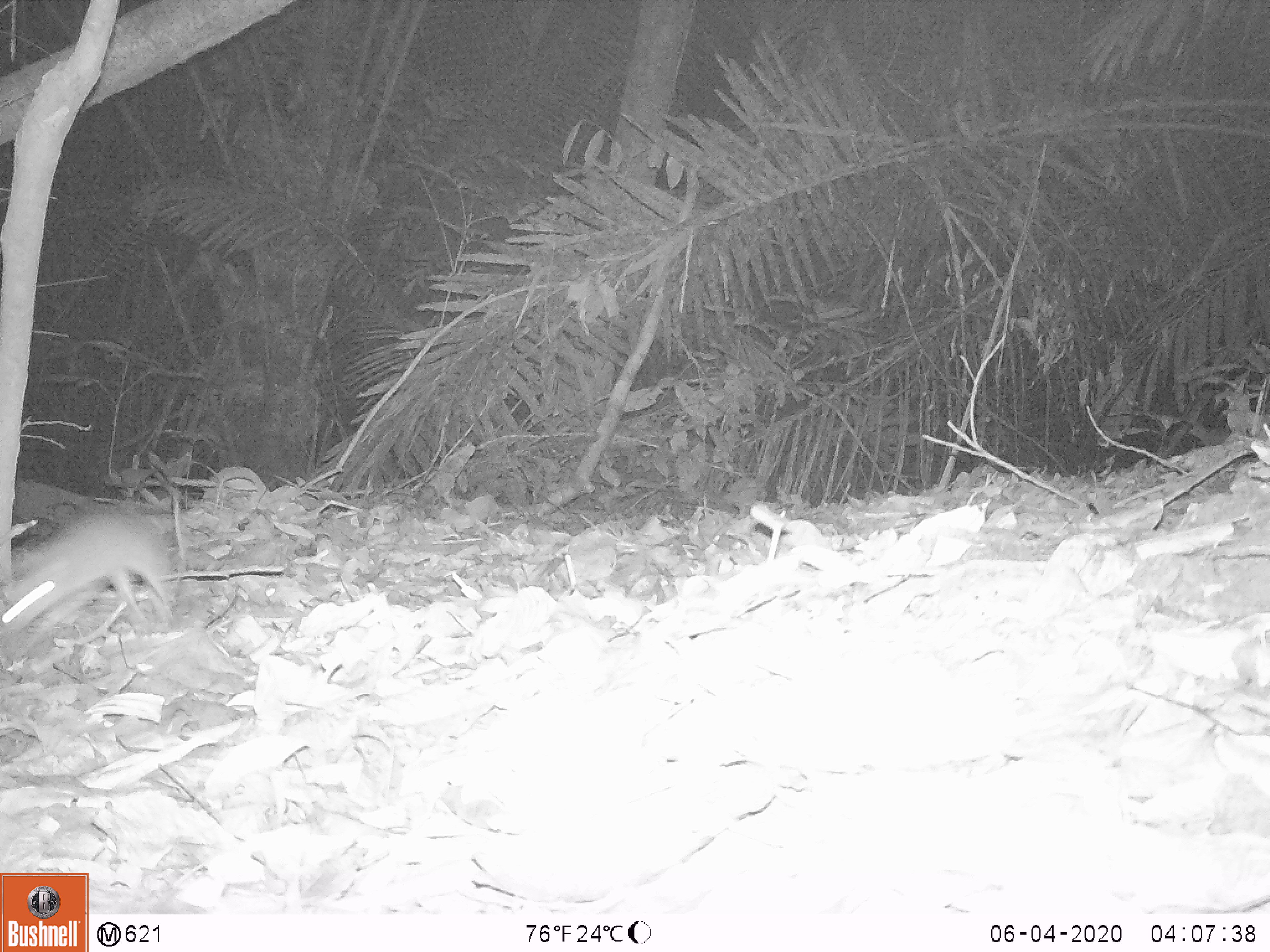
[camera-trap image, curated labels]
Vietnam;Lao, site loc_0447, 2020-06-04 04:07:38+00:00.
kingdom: Animalia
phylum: Chordata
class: Mammalia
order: Rodentia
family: Muridae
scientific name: Muridae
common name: old-world mice and rats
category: unidentified murid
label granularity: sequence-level